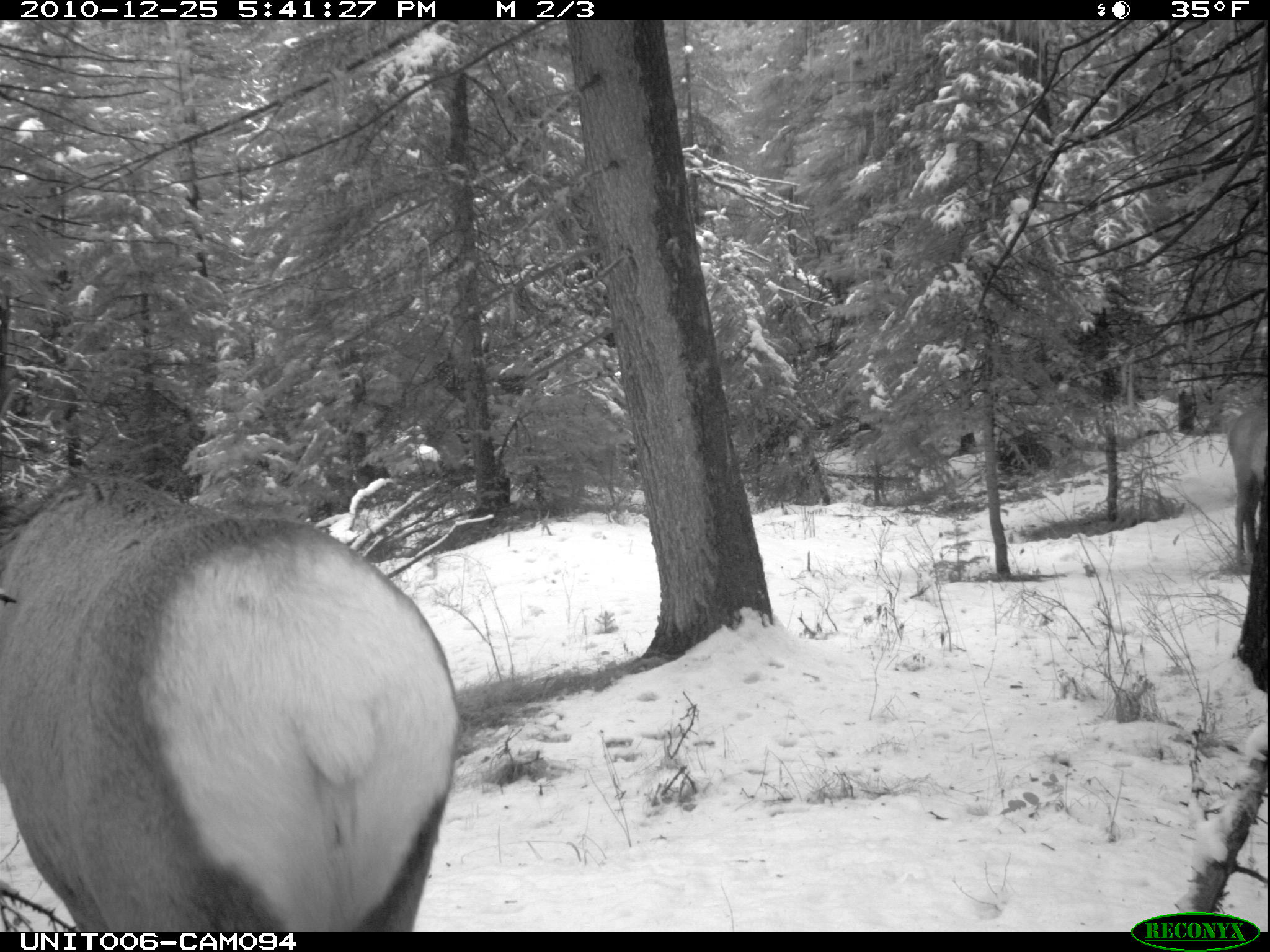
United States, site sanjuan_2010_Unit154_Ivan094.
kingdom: Animalia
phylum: Chordata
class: Mammalia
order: Artiodactyla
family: Cervidae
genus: Cervus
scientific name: Cervus elaphus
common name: red deer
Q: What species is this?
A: Cervus elaphus (red deer).